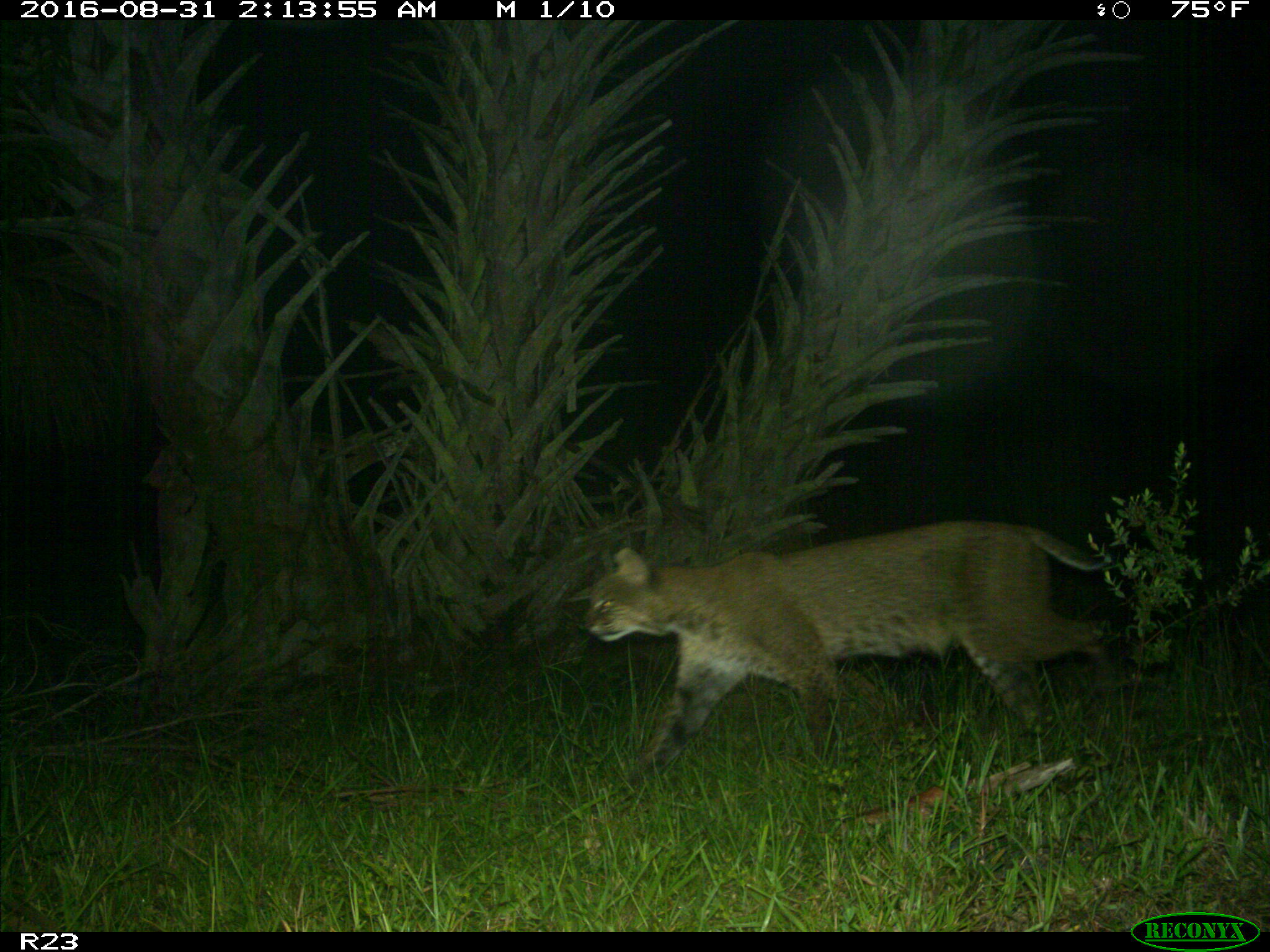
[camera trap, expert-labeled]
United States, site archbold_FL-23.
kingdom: Animalia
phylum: Chordata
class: Mammalia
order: Carnivora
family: Felidae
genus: Lynx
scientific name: Lynx rufus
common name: bobcat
Lynx rufus (bobcat).